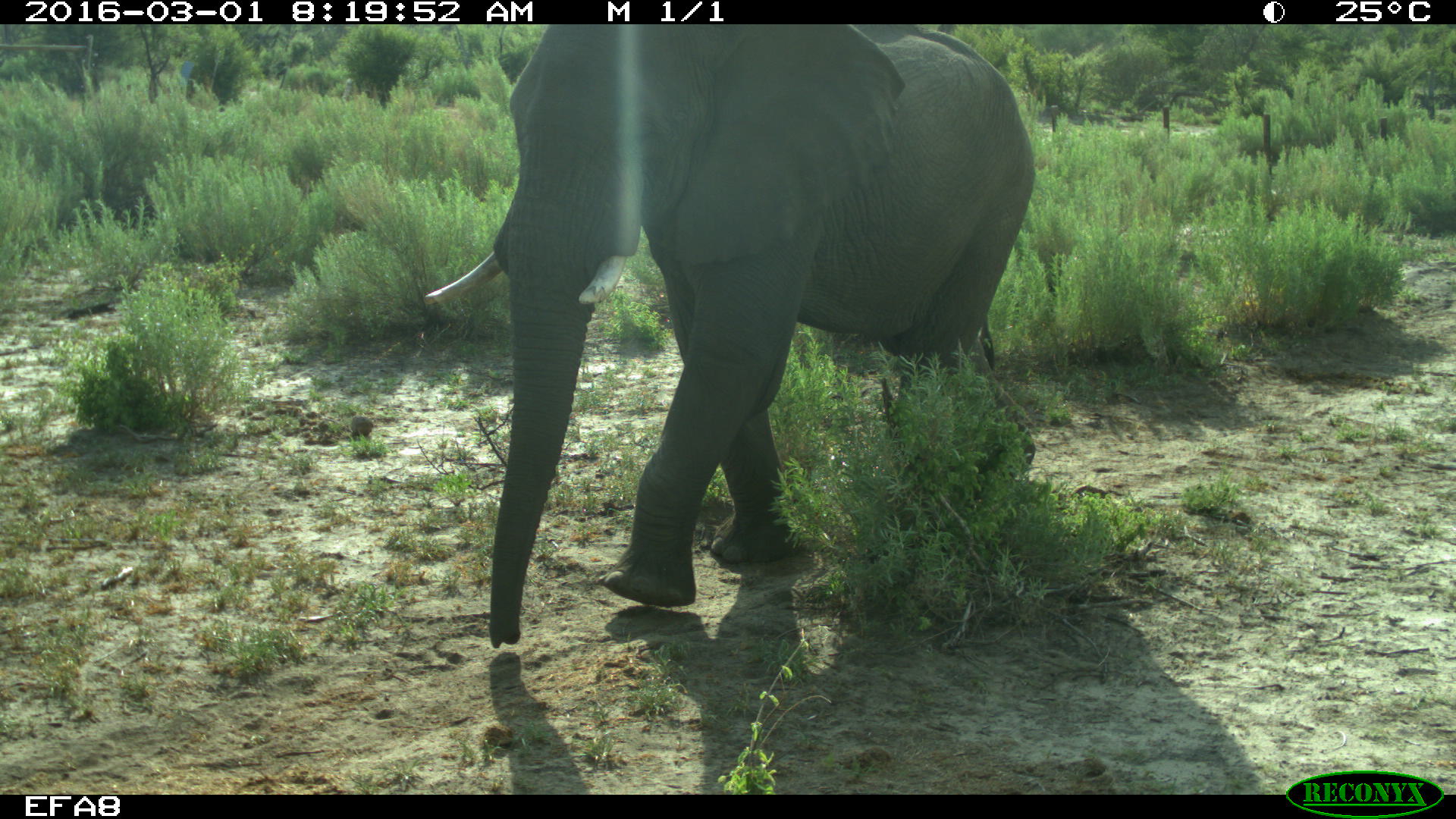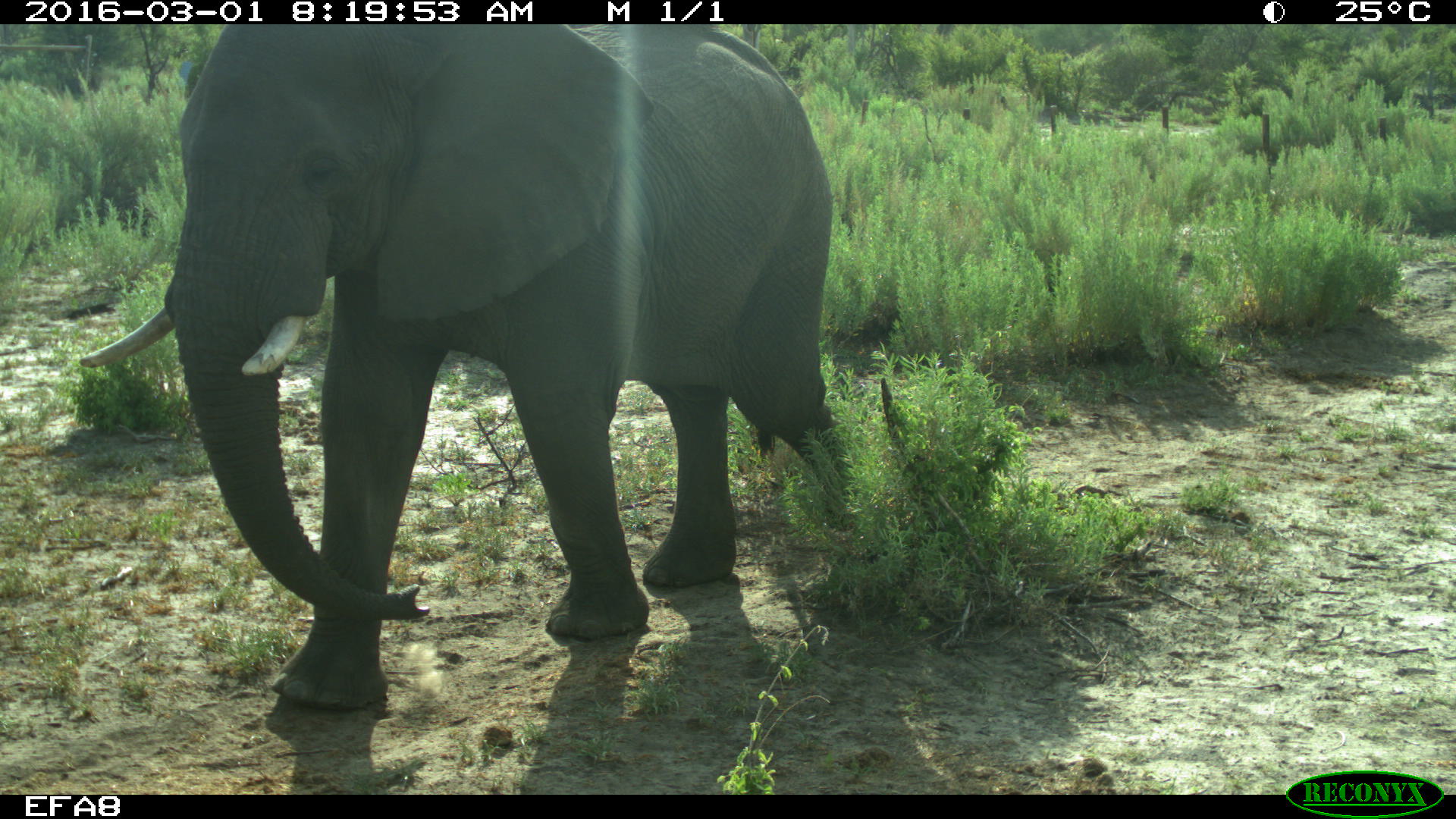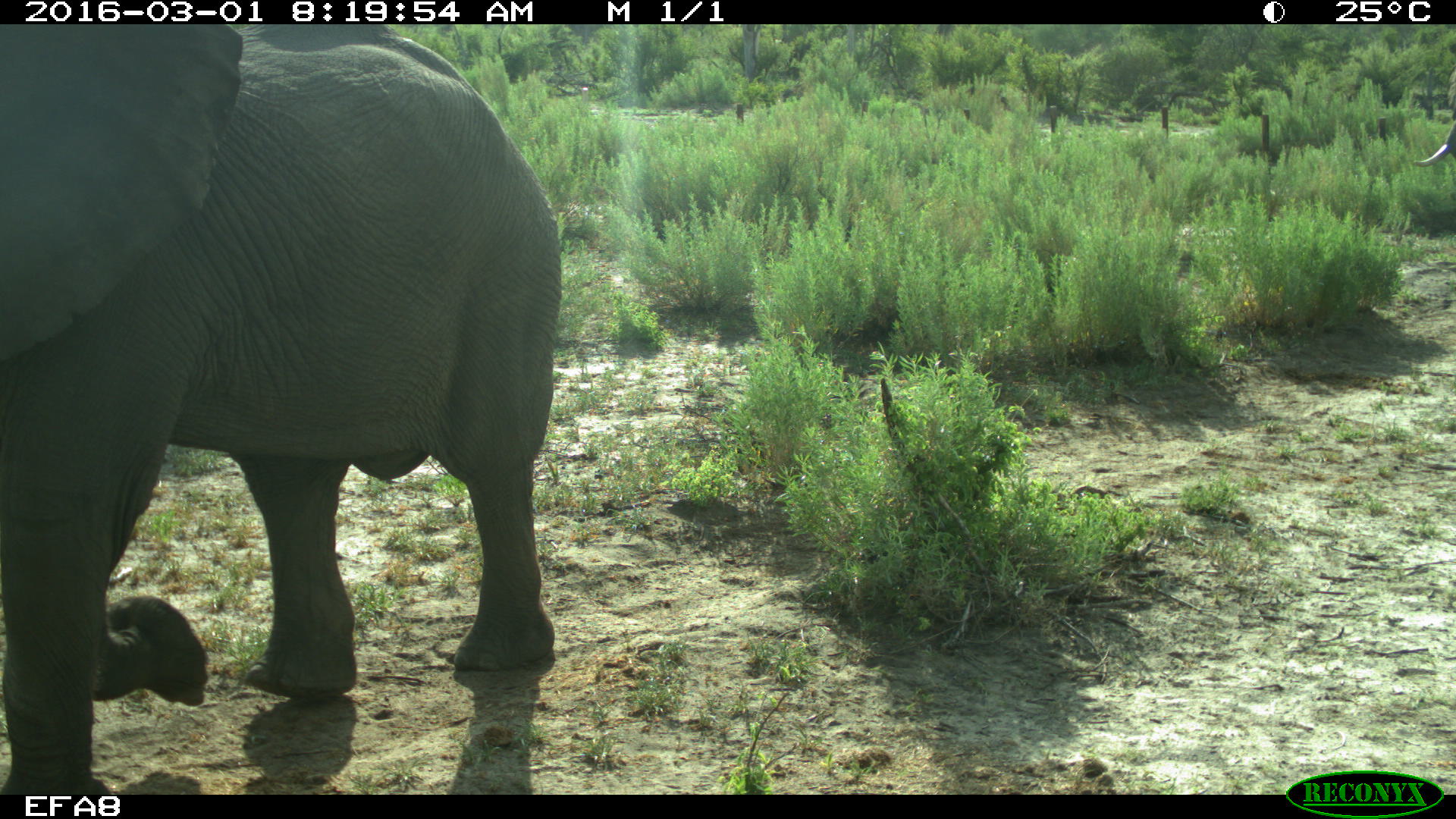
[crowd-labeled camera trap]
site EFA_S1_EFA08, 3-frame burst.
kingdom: Animalia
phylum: Chordata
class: Mammalia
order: Proboscidea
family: Elephantidae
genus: Loxodonta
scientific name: Loxodonta africana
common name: african bush elephant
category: elephant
Elephant (african bush elephant) (Loxodonta africana), count 1. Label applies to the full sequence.